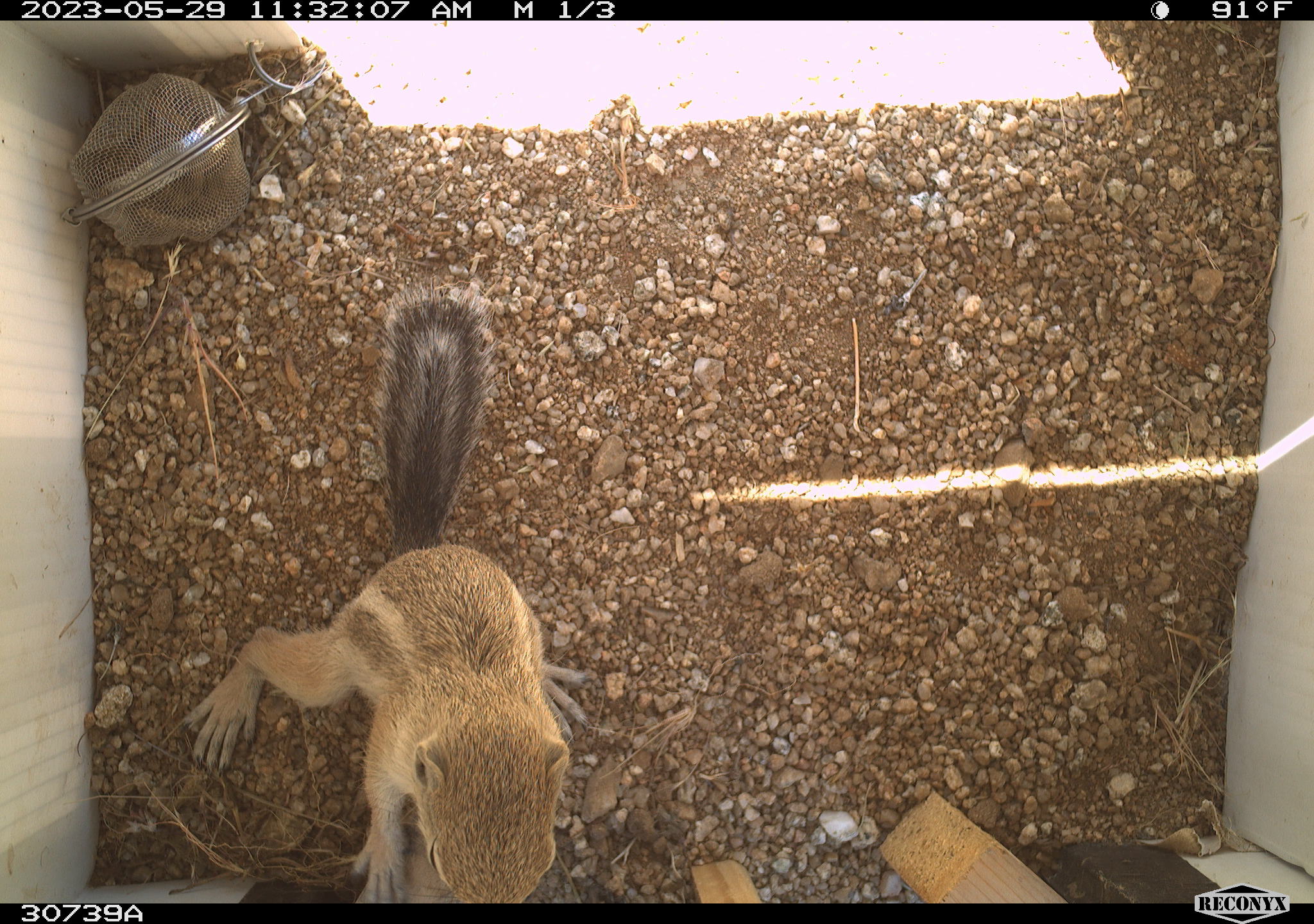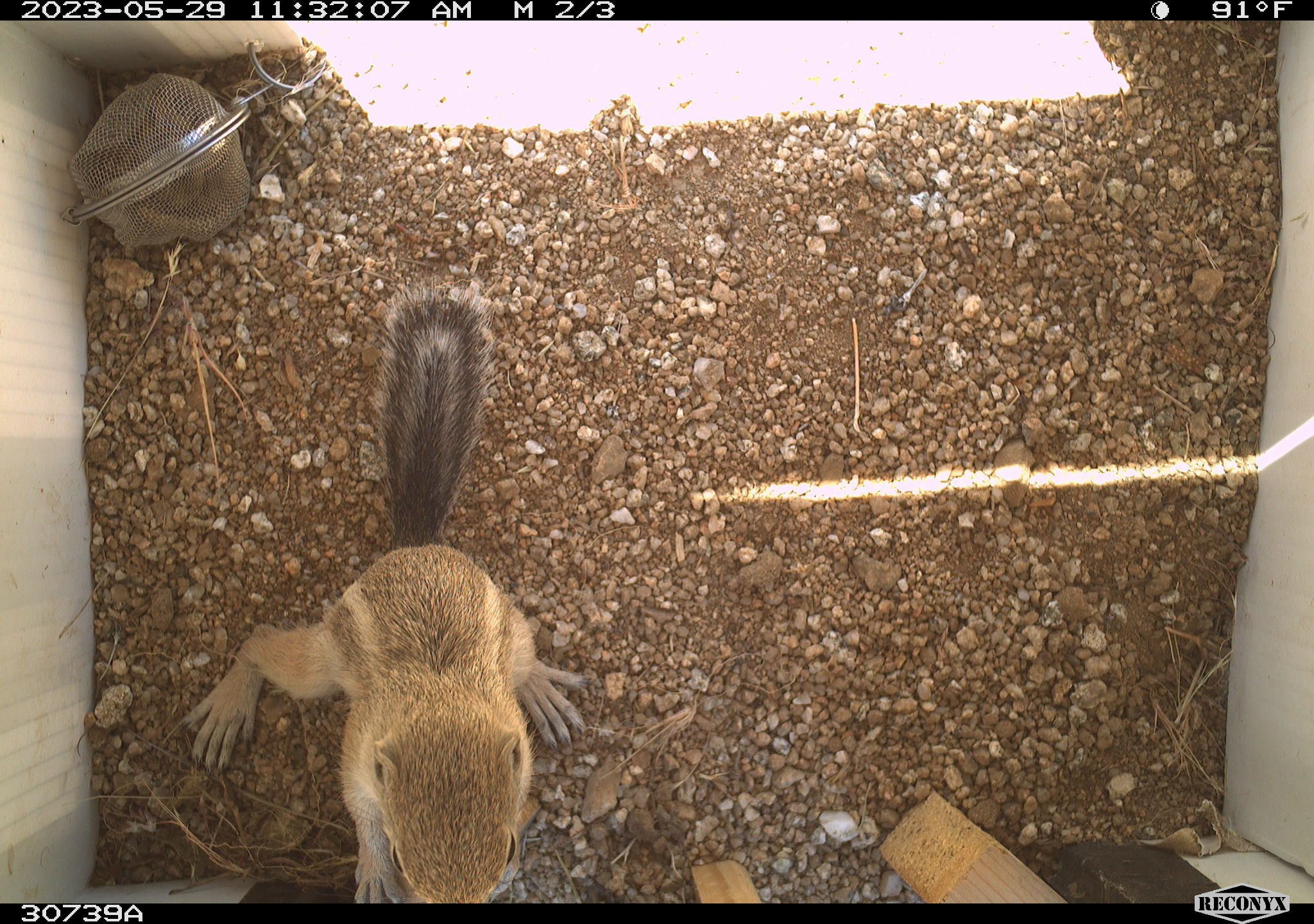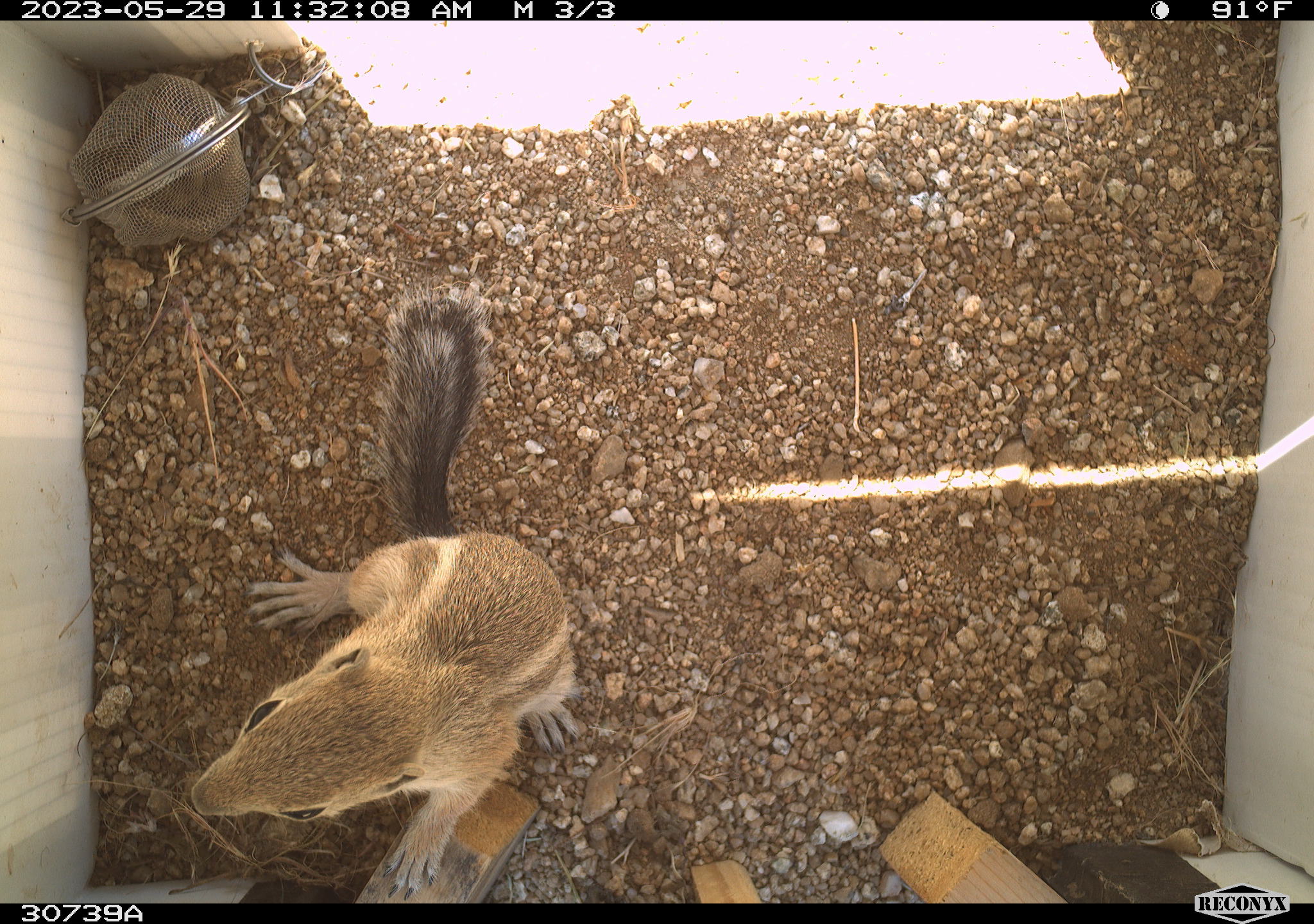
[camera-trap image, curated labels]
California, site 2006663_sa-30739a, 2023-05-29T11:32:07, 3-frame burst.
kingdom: Animalia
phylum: Chordata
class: Mammalia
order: Rodentia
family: Sciuridae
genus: Ammospermophilus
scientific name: Ammospermophilus leucurus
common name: white-tailed antelope squirrel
White-tailed antelope squirrel (Ammospermophilus leucurus).